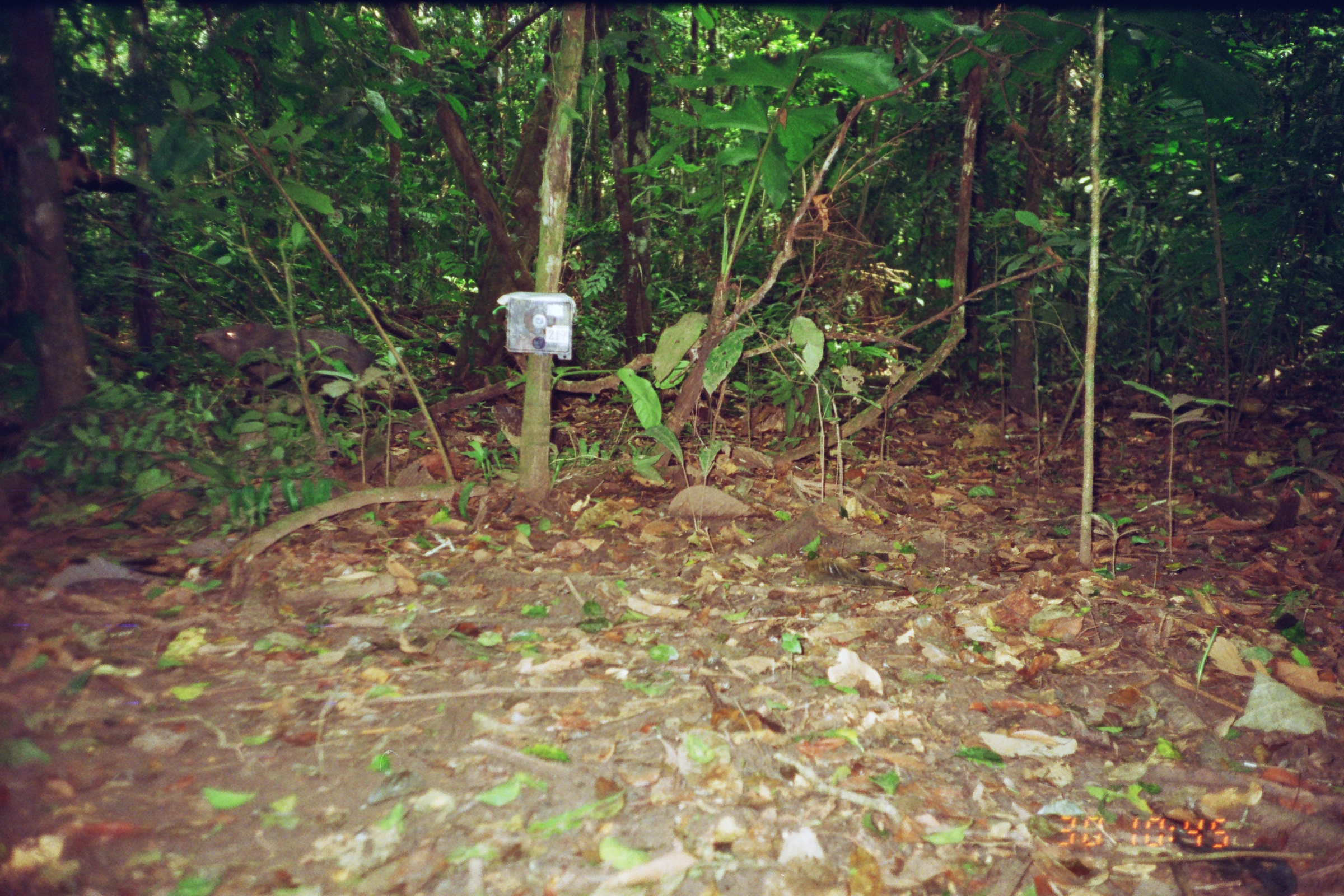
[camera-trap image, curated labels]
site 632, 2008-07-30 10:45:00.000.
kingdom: Animalia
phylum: Chordata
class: Mammalia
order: Artiodactyla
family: Tayassuidae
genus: Tayassu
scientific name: Tayassu pecari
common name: white-lipped peccary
Tayassu pecari (white-lipped peccary).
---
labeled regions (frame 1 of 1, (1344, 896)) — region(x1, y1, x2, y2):
tayassu pecari: region(193, 322, 380, 415)